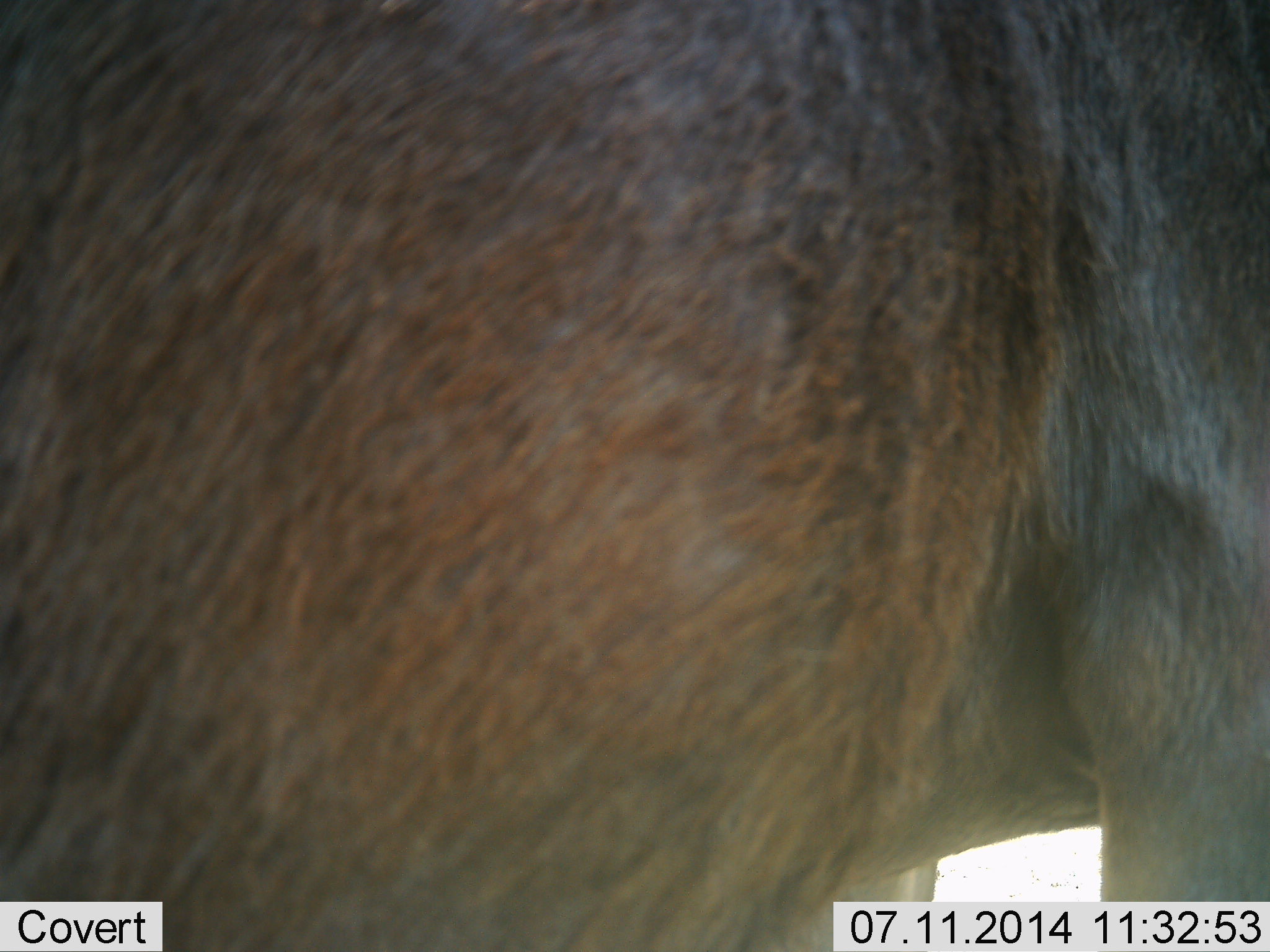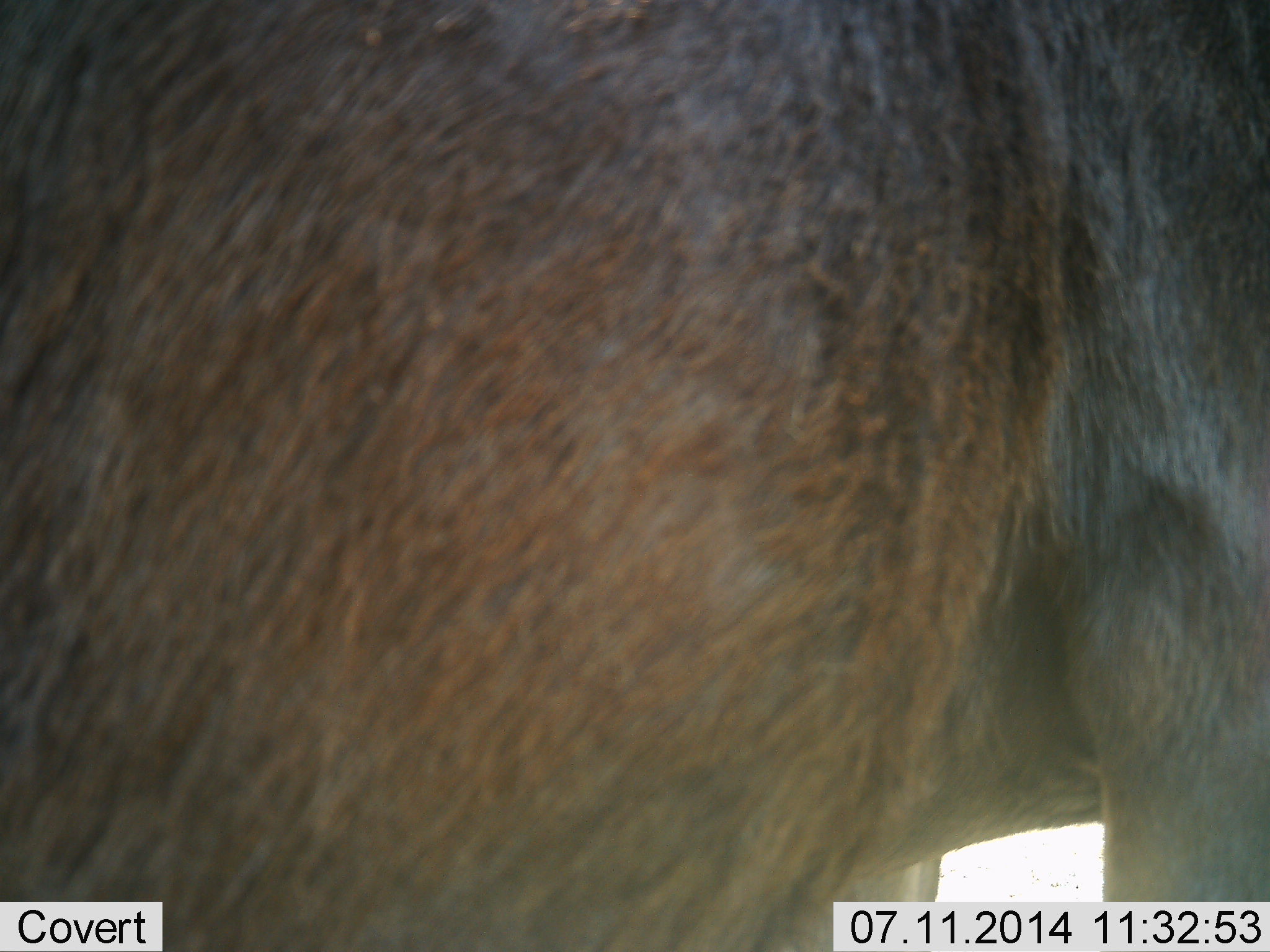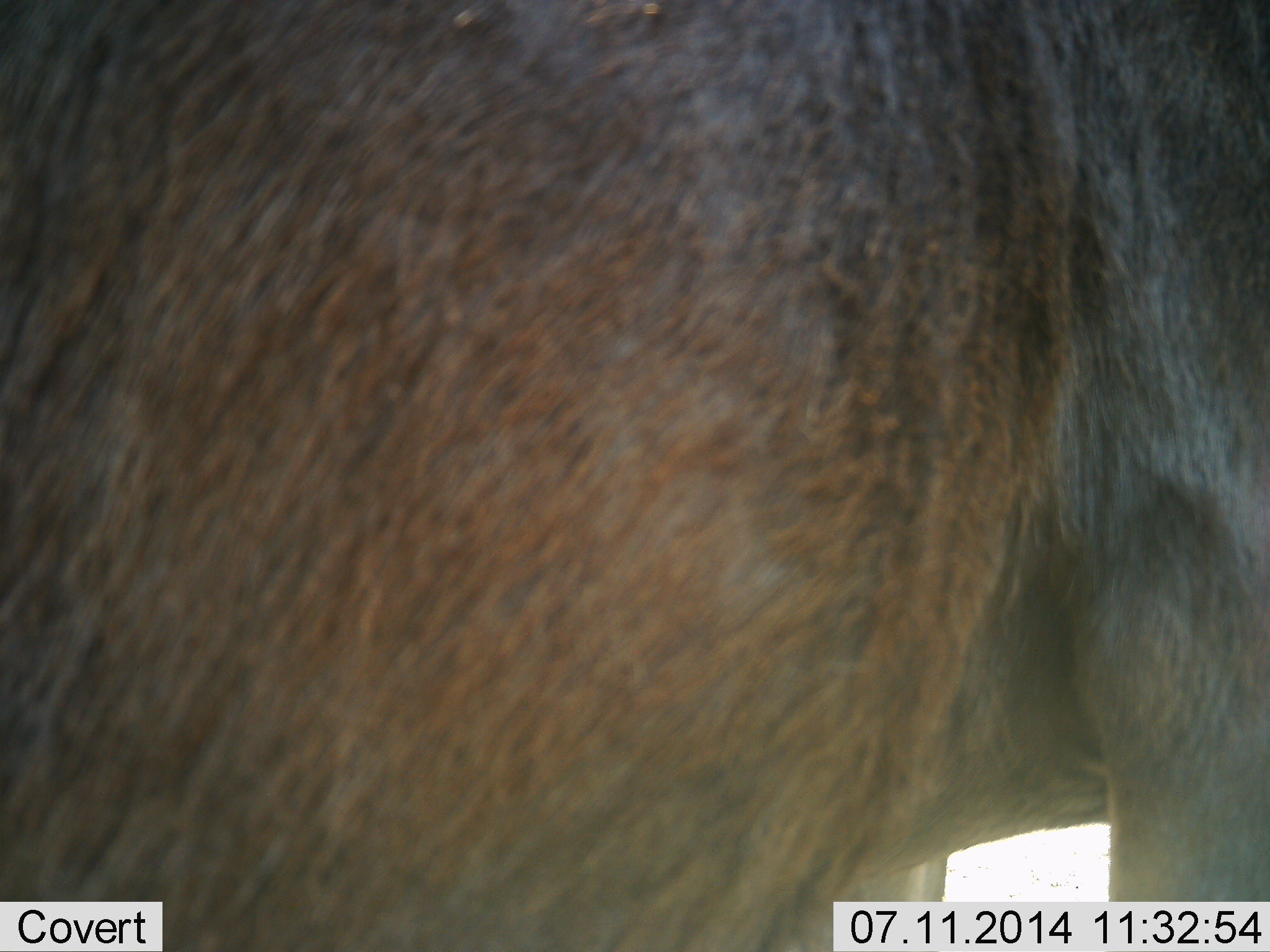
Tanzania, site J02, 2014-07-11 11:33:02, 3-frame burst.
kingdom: Animalia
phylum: Chordata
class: Mammalia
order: Artiodactyla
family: Bovidae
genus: Connochaetes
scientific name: Connochaetes taurinus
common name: blue wildebeest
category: wildebeest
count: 1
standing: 100%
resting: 0%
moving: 0%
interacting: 0%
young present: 0%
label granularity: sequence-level